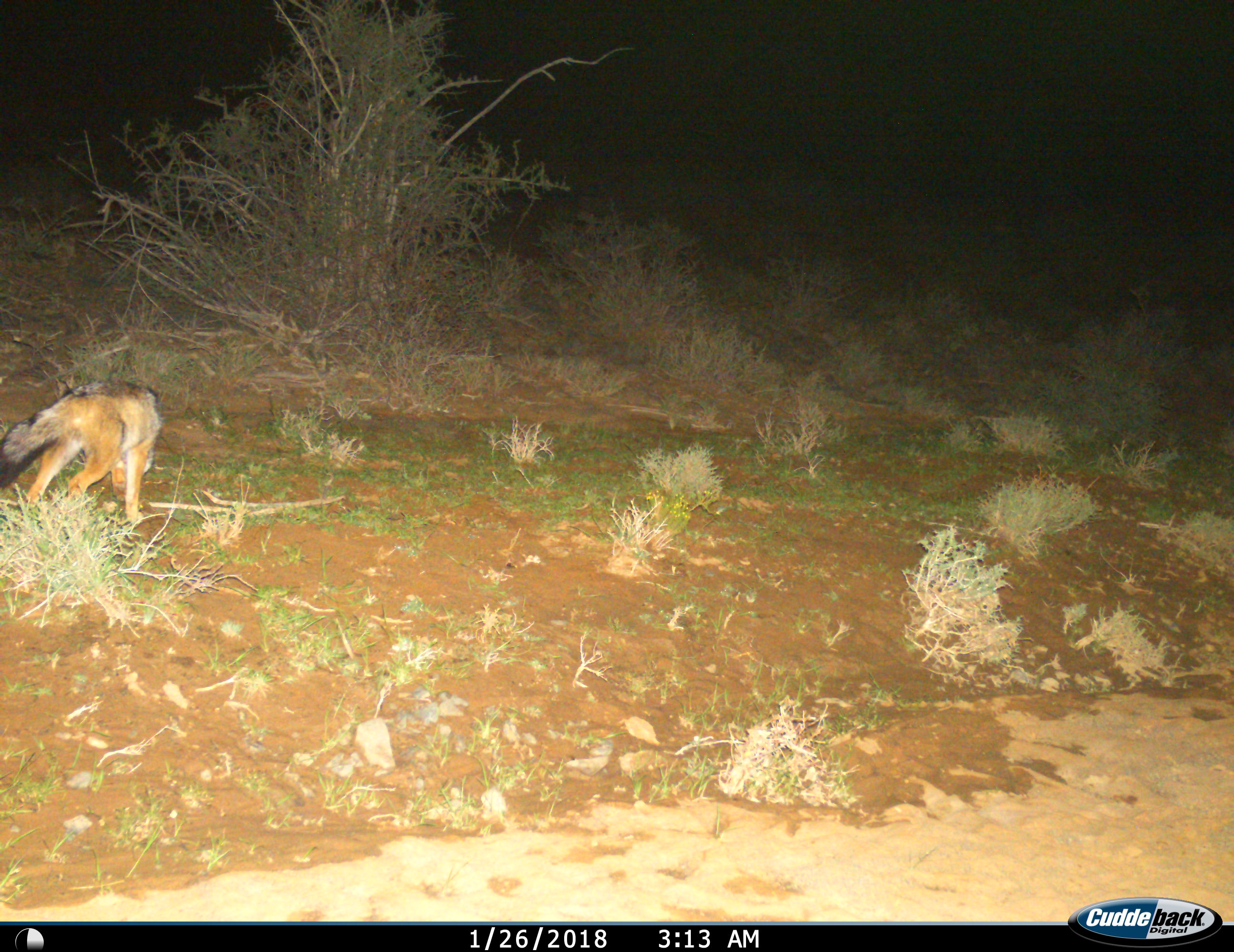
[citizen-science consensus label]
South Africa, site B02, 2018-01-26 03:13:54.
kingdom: Animalia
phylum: Chordata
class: Mammalia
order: Carnivora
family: Canidae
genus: Lupulella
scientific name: Lupulella mesomelas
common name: black-backed jackal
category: jackalblackbacked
Jackalblackbacked (black-backed jackal) (Lupulella mesomelas), count 1. Behavior (volunteer vote fractions): standing 22%, resting 0%, moving 67%, interacting 0%. Young present (vote fraction): 0%. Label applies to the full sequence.